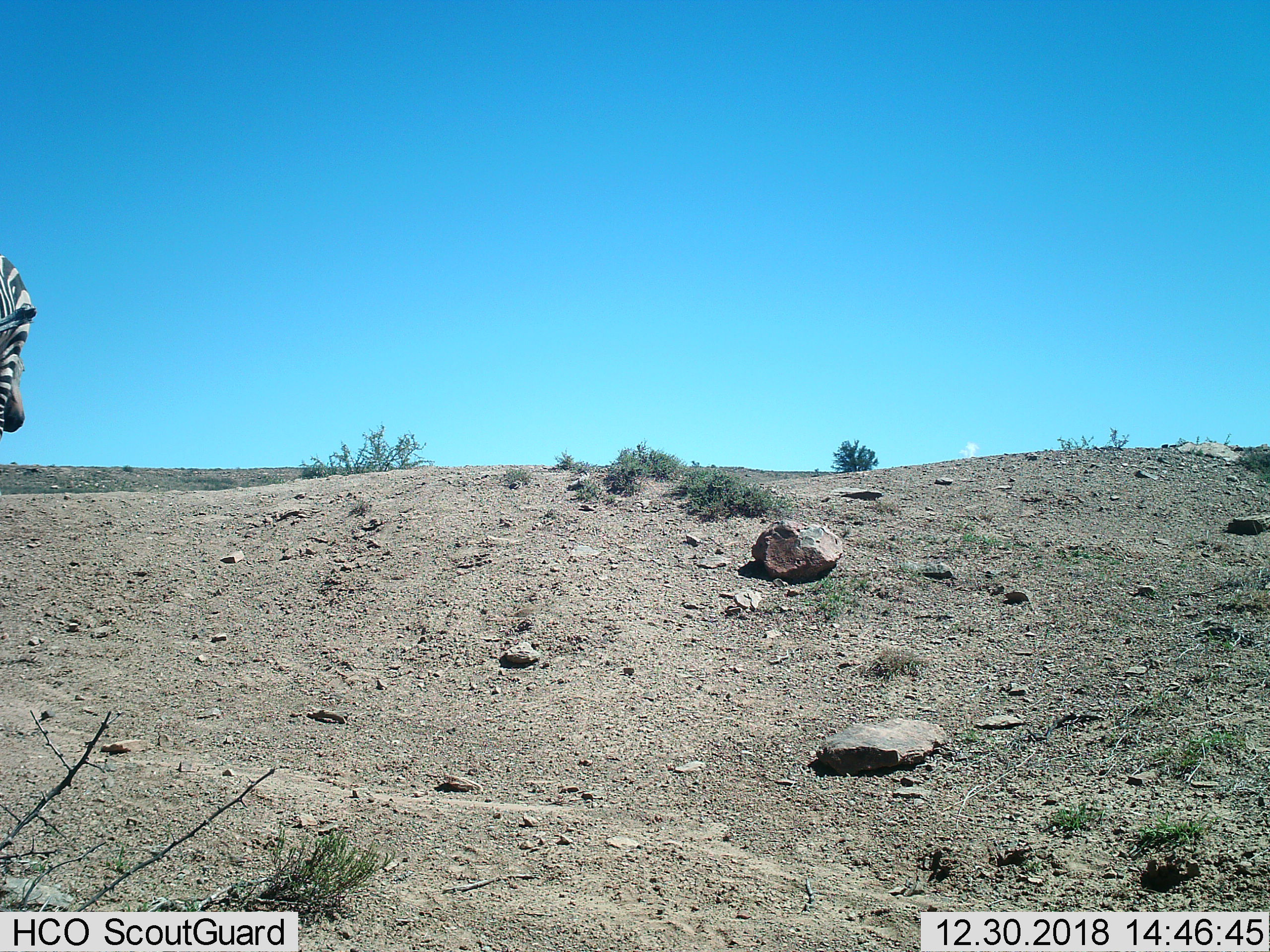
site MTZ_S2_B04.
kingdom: Animalia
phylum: Chordata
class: Mammalia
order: Perissodactyla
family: Equidae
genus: Equus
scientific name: Equus zebra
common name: mountain zebra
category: zebramountain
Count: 1.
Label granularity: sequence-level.